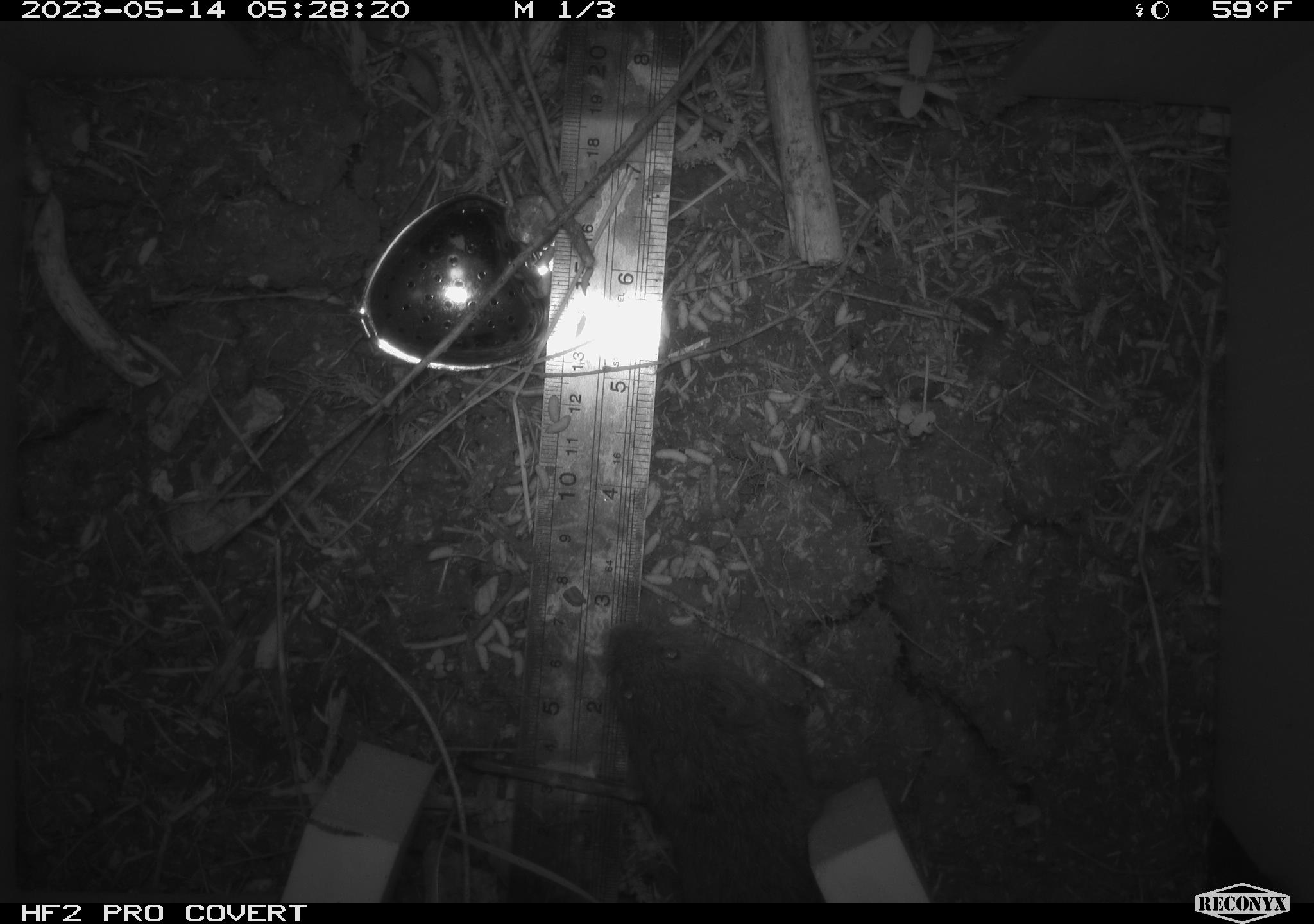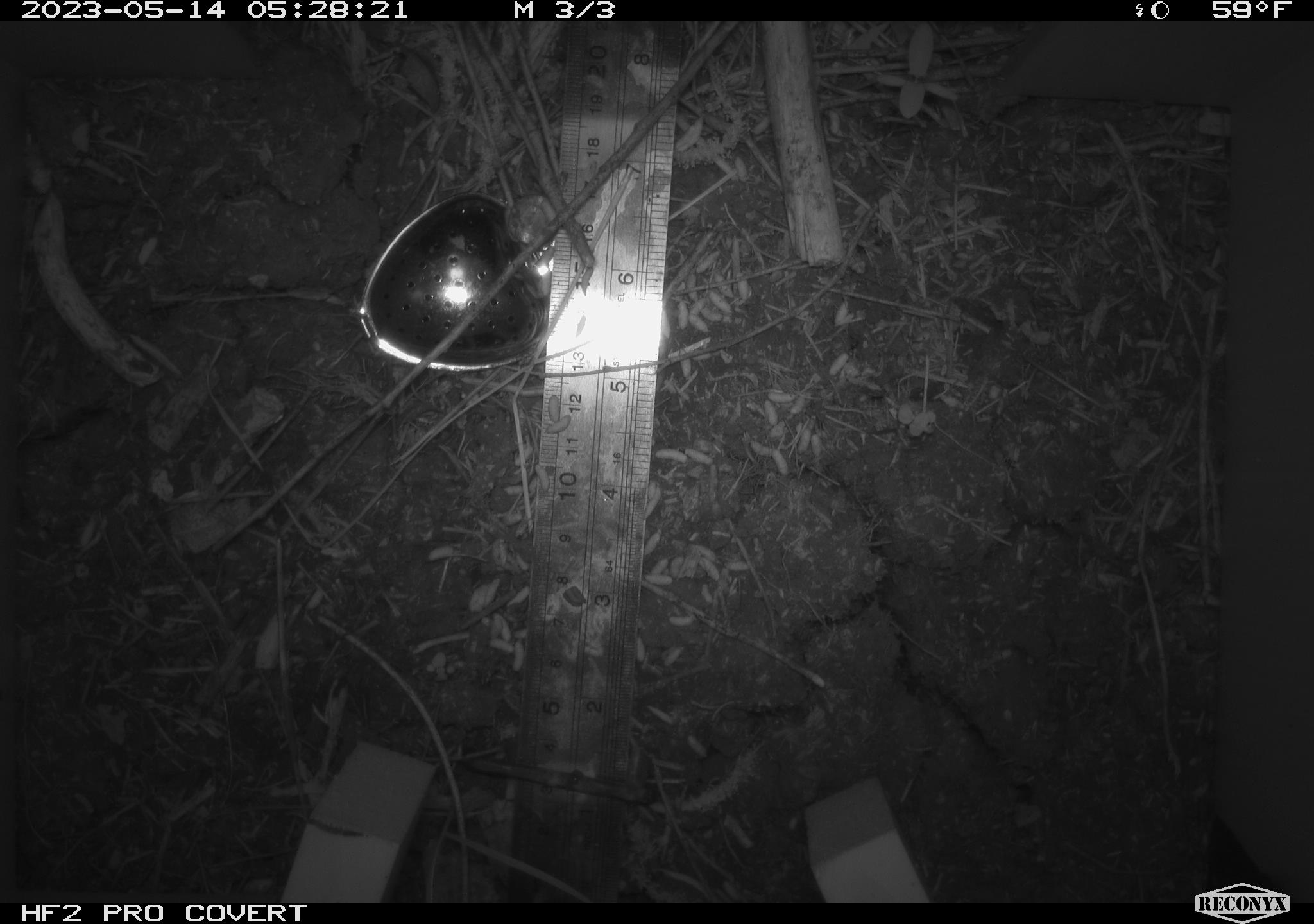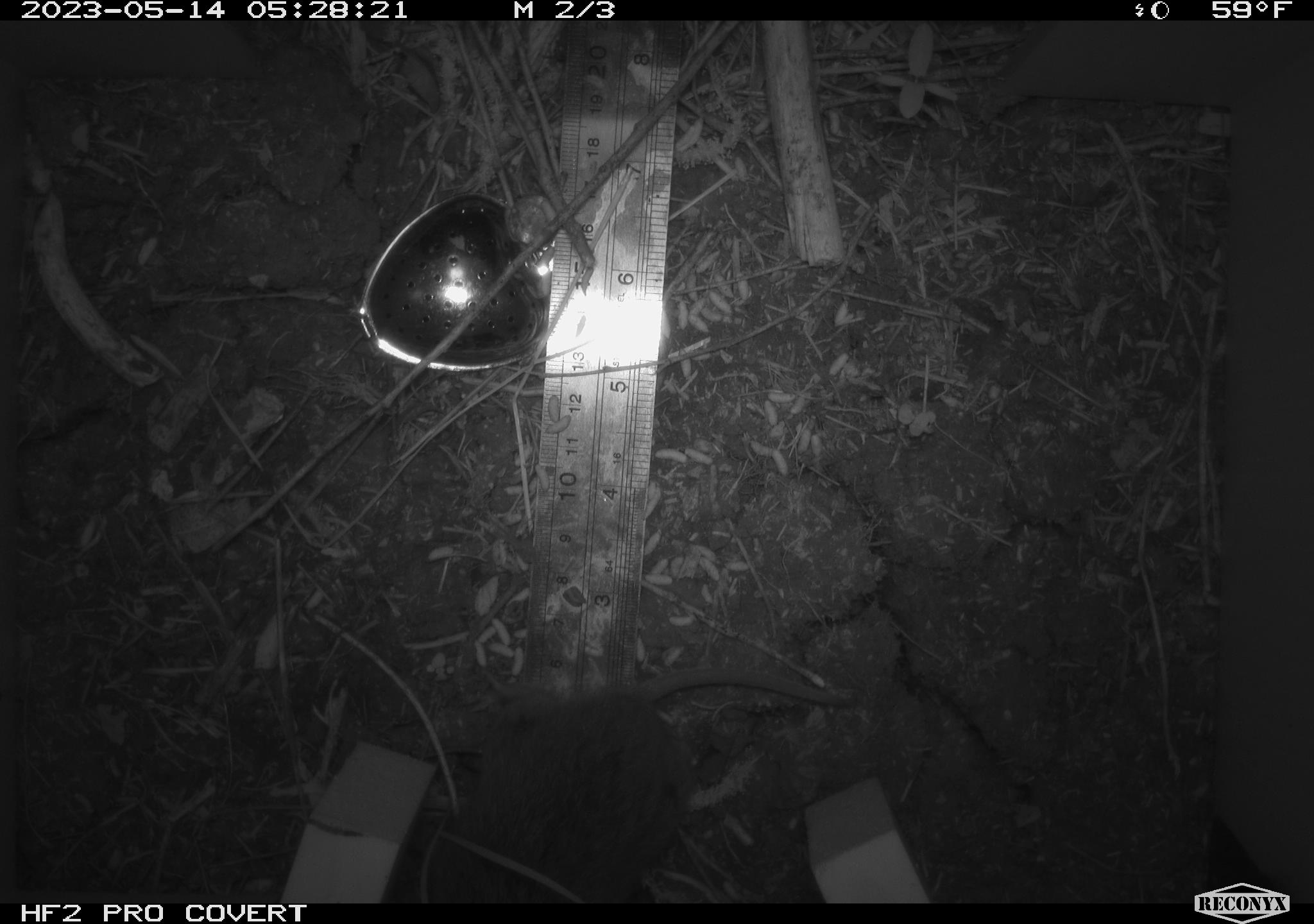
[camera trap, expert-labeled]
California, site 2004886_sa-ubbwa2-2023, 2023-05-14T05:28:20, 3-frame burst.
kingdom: Animalia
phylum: Chordata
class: Mammalia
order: Rodentia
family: Cricetidae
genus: Microtus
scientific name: Microtus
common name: meadow vole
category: microtus species